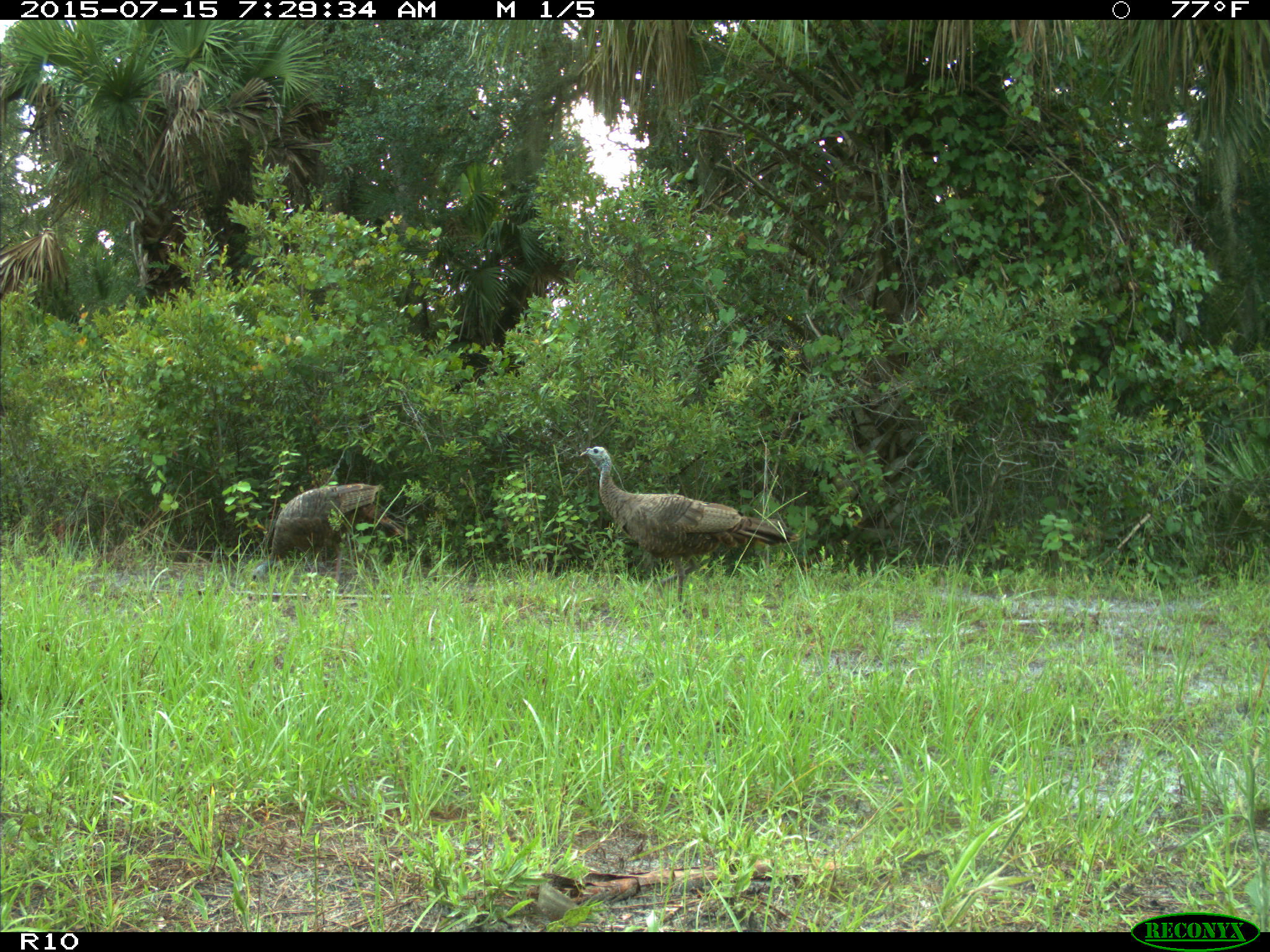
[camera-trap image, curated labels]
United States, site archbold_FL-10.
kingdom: Animalia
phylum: Chordata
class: Aves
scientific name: Aves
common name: birds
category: unidentified bird